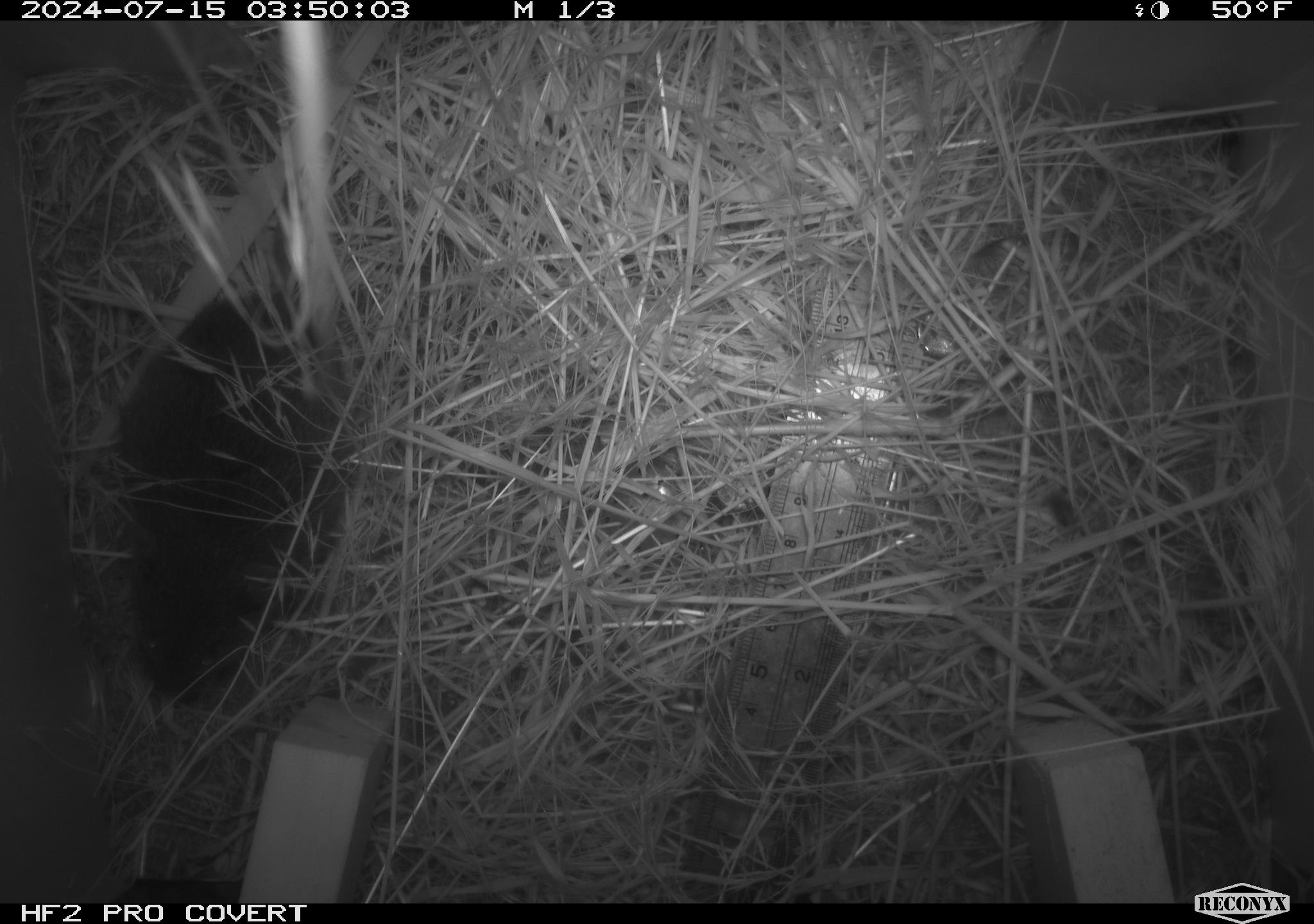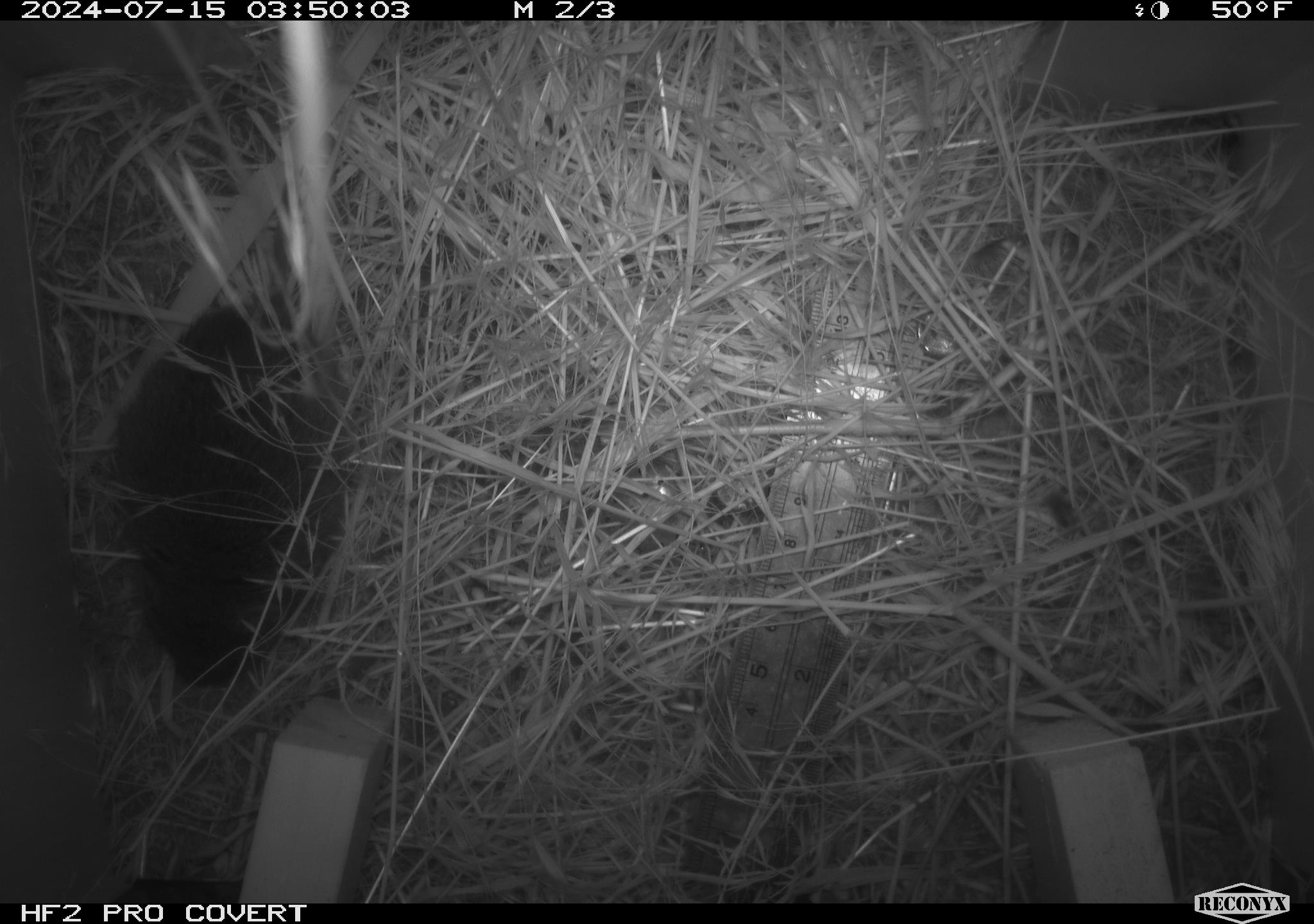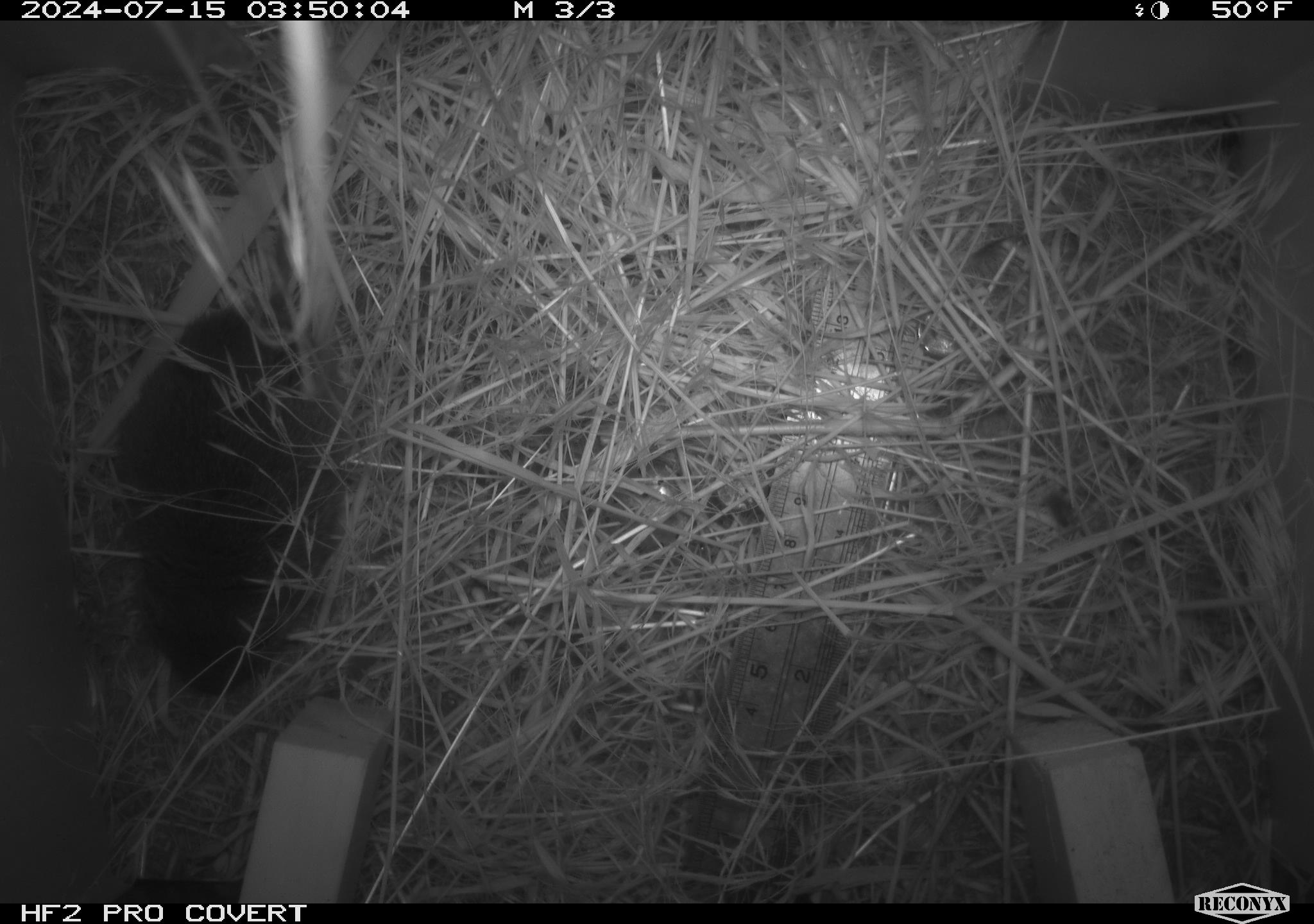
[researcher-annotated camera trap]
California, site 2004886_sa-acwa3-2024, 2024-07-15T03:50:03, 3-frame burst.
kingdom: Animalia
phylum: Chordata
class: Mammalia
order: Rodentia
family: Cricetidae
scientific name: Arvicolinae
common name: voles, lemmings, and muskrats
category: arvicolinae subfamily